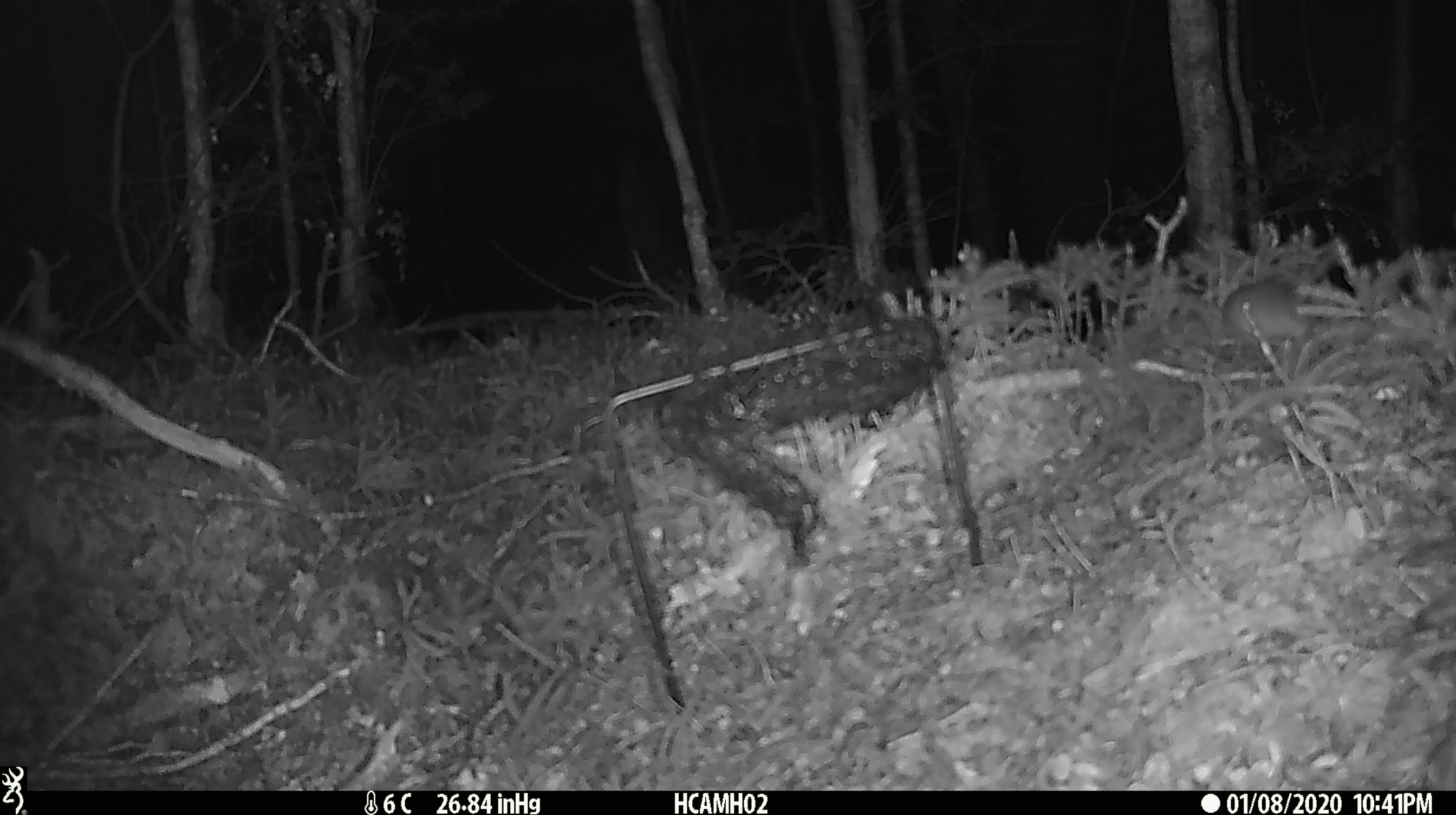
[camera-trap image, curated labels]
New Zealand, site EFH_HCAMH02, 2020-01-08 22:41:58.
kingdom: Animalia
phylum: Chordata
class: Mammalia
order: Rodentia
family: Muridae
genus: Mus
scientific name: Mus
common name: mouse